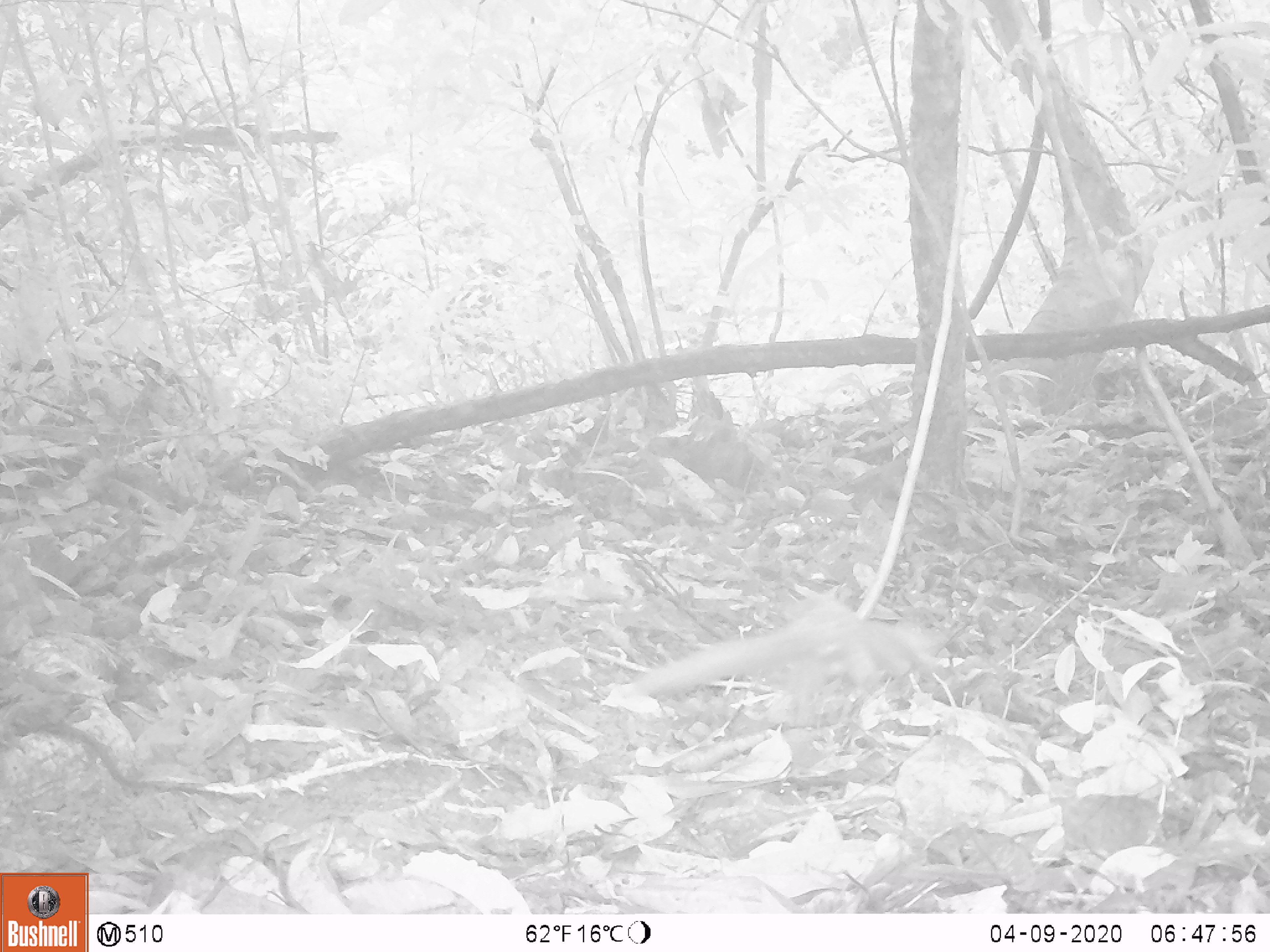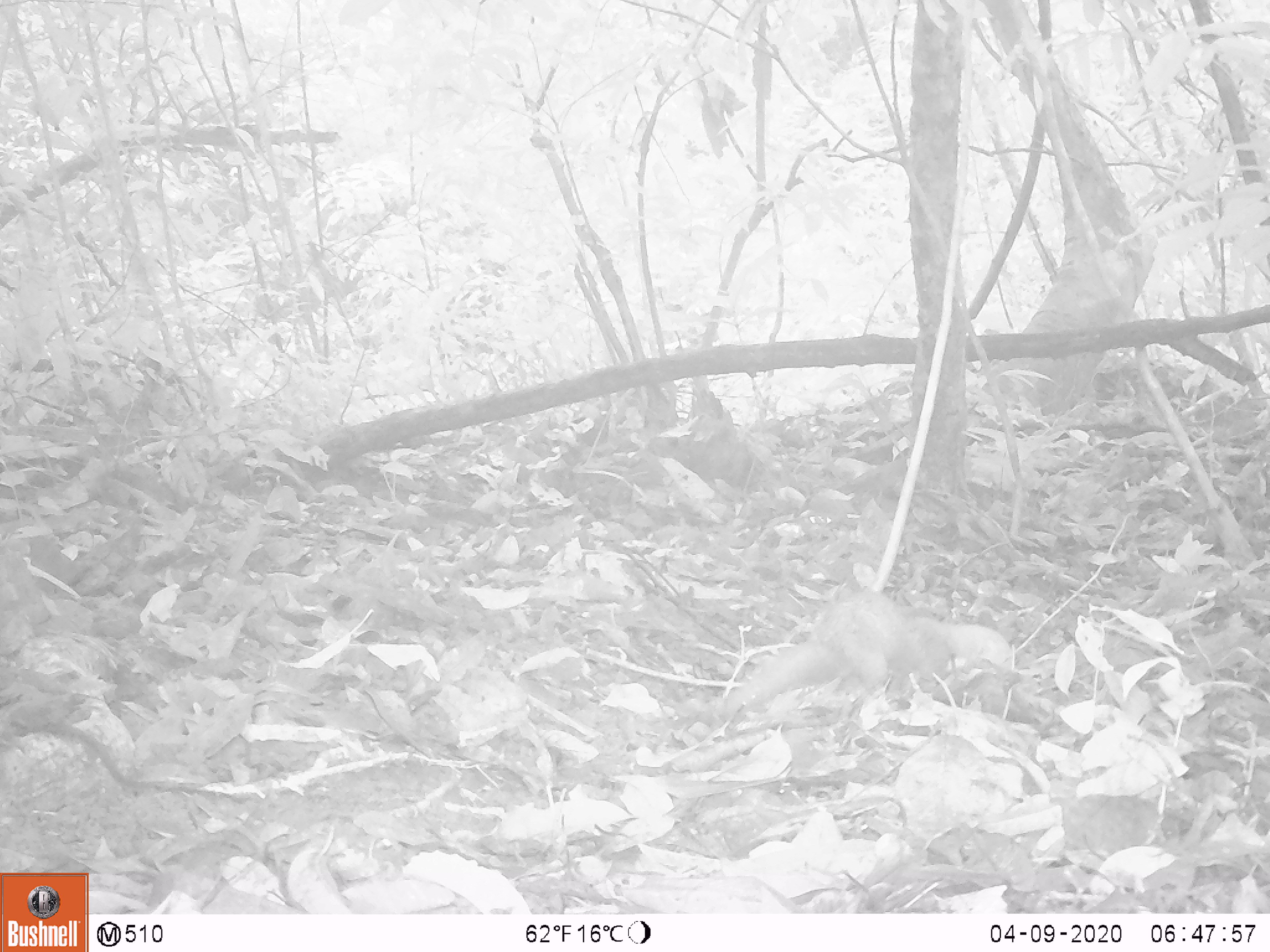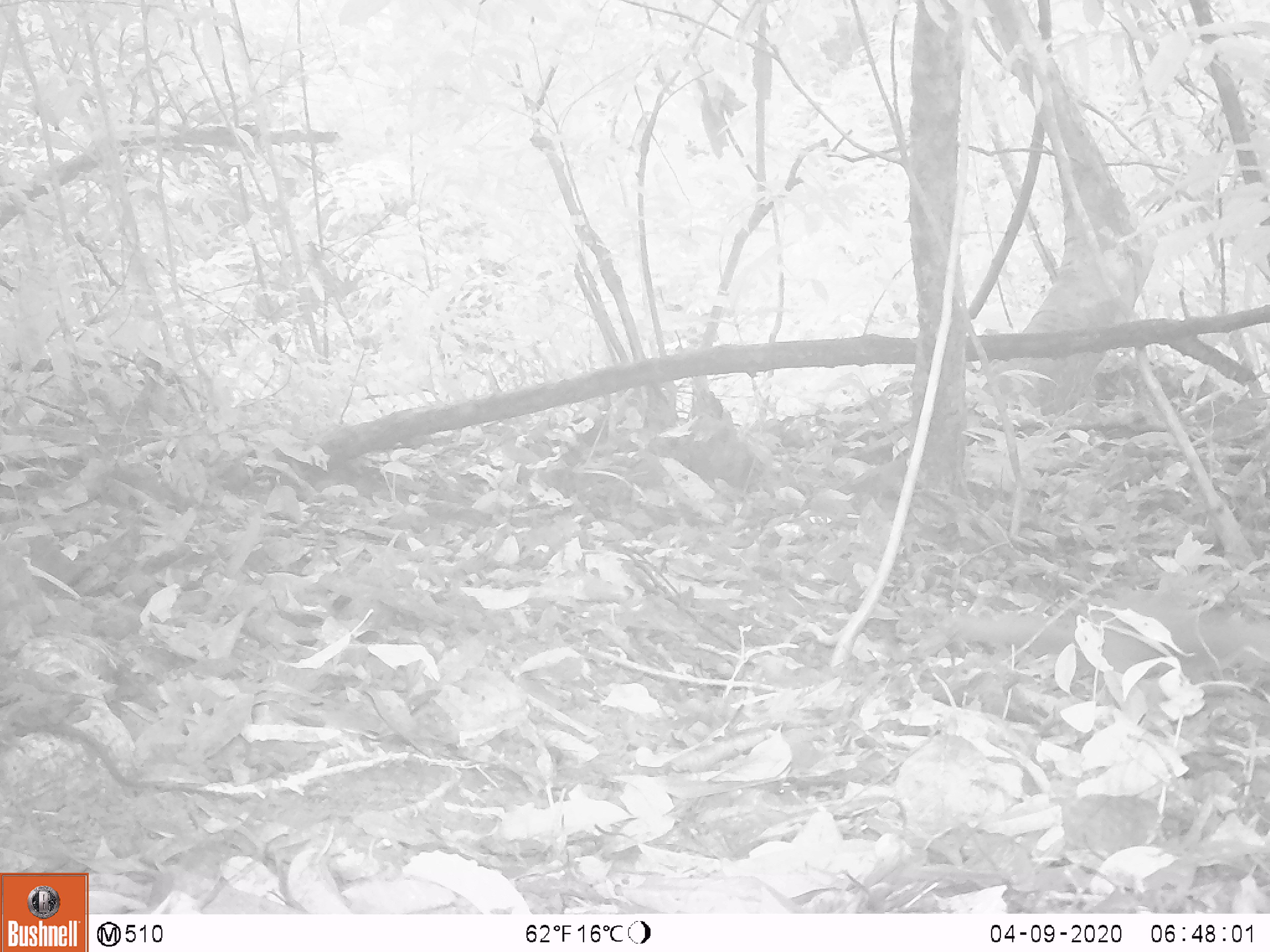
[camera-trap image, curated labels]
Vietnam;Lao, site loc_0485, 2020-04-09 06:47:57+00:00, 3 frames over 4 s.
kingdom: Animalia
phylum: Chordata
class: Mammalia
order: Carnivora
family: Mustelidae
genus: Mustela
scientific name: Mustela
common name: weasel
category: unidentified weasel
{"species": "unidentified weasel (weasel) (Mustela)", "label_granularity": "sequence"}